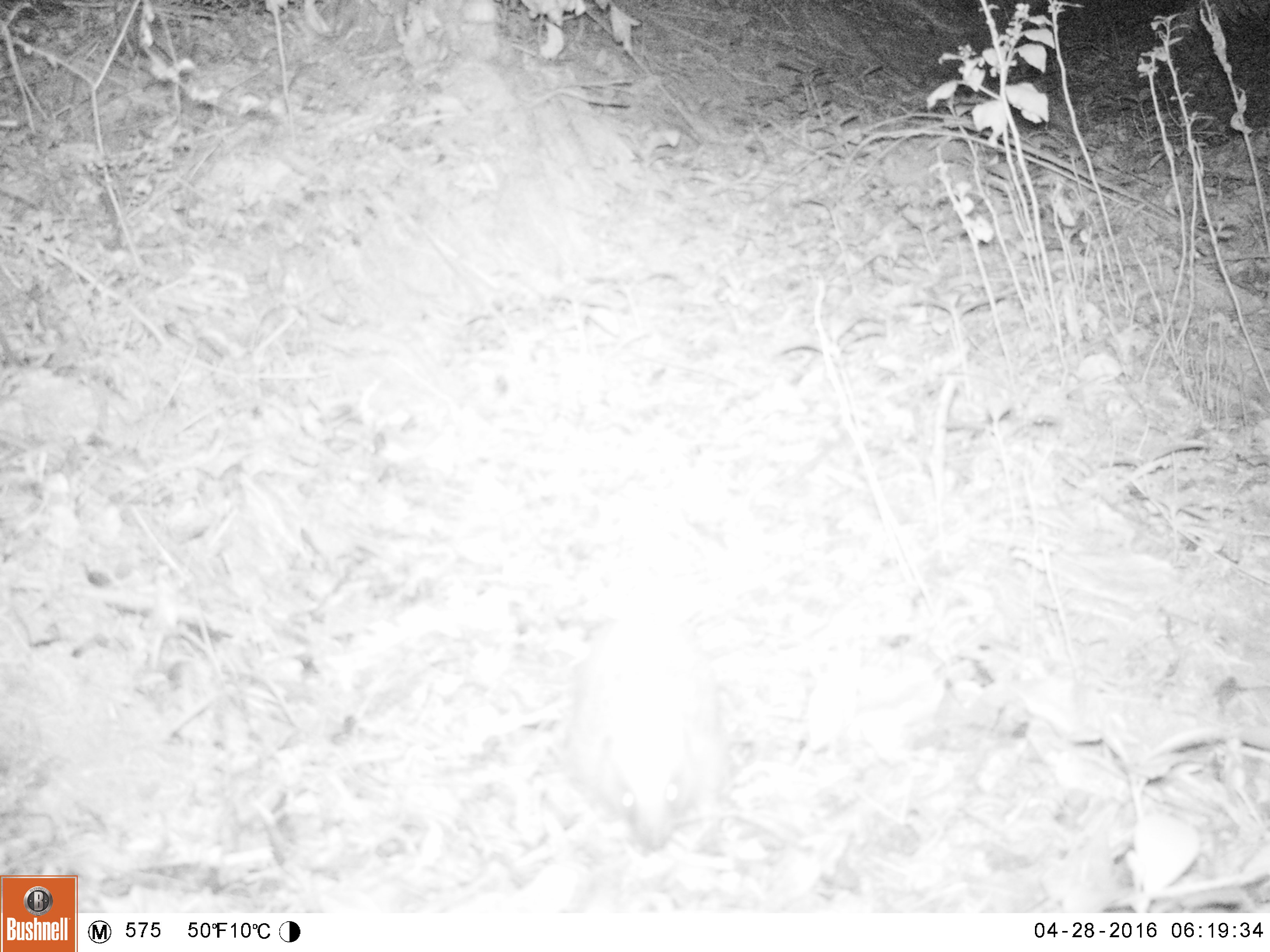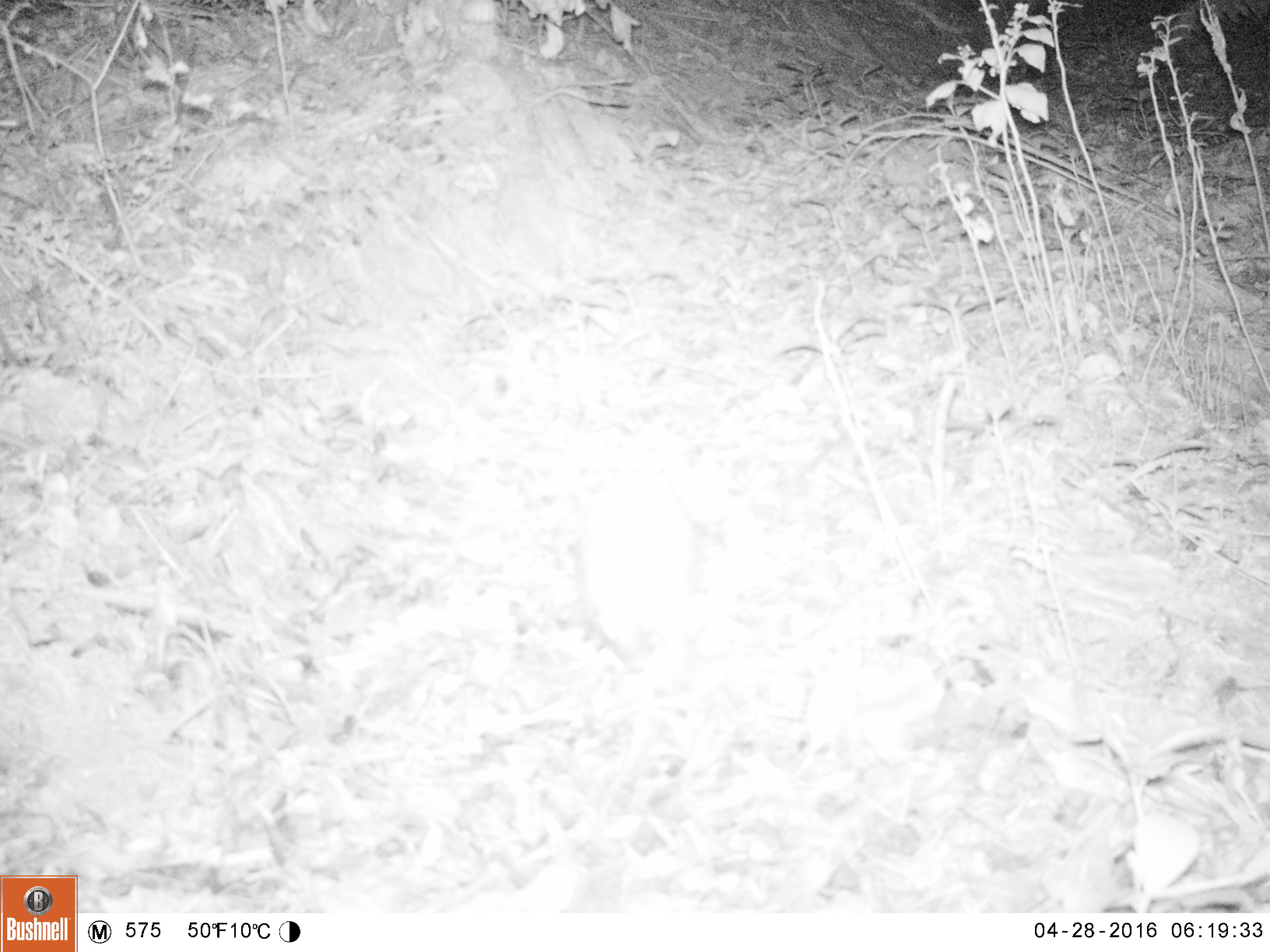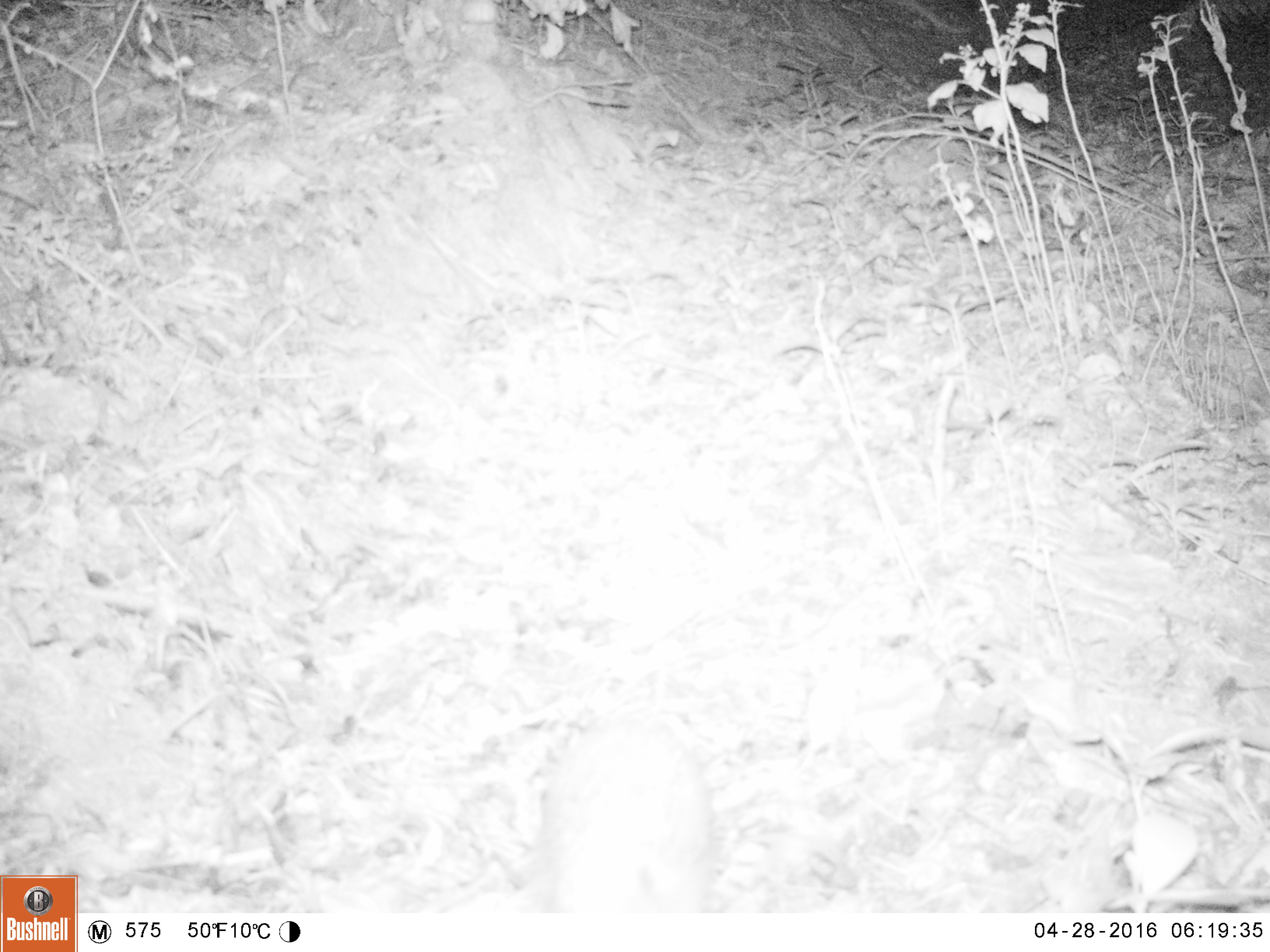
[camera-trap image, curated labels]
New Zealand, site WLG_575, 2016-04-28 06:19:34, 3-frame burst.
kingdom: Animalia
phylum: Chordata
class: Mammalia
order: Eulipotyphla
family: Erinaceidae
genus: Erinaceus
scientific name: Erinaceus europaeus europaeus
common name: european hedgehog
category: hedgehog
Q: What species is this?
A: Hedgehog (european hedgehog) (Erinaceus europaeus europaeus).